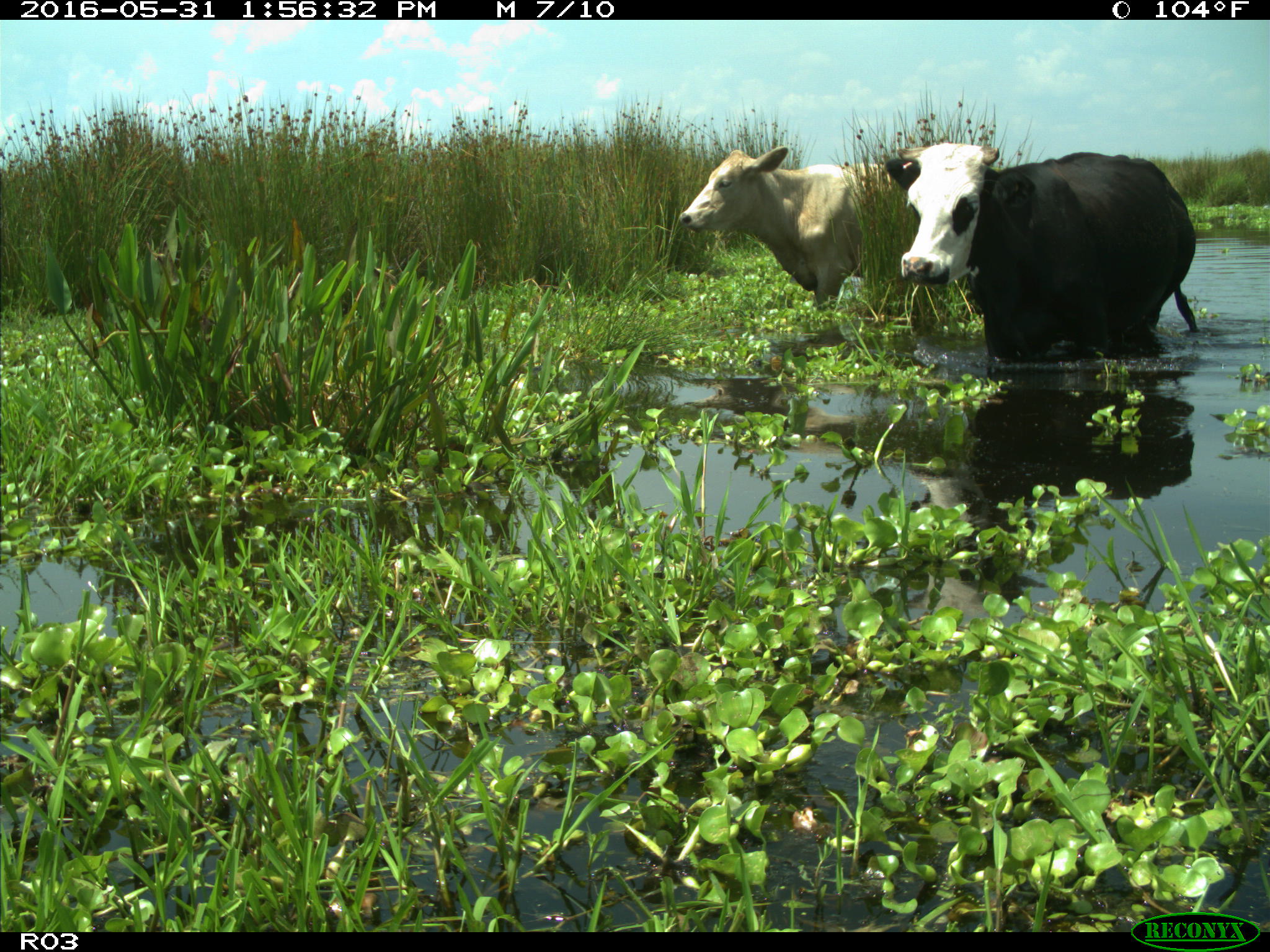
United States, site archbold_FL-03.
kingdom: Animalia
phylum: Chordata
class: Mammalia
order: Artiodactyla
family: Bovidae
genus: Bos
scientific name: Bos taurus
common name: domestic cow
Bos taurus (domestic cow).